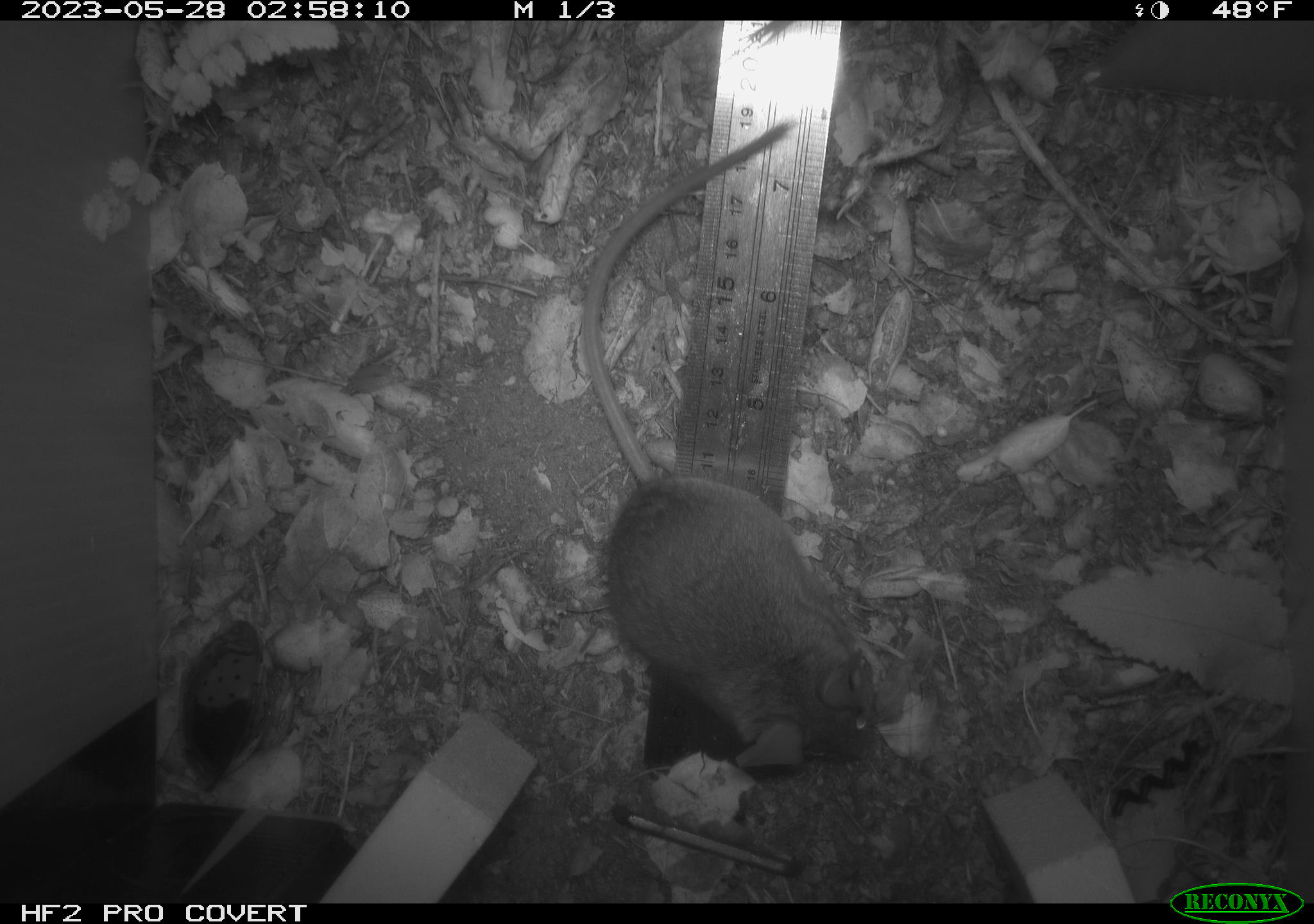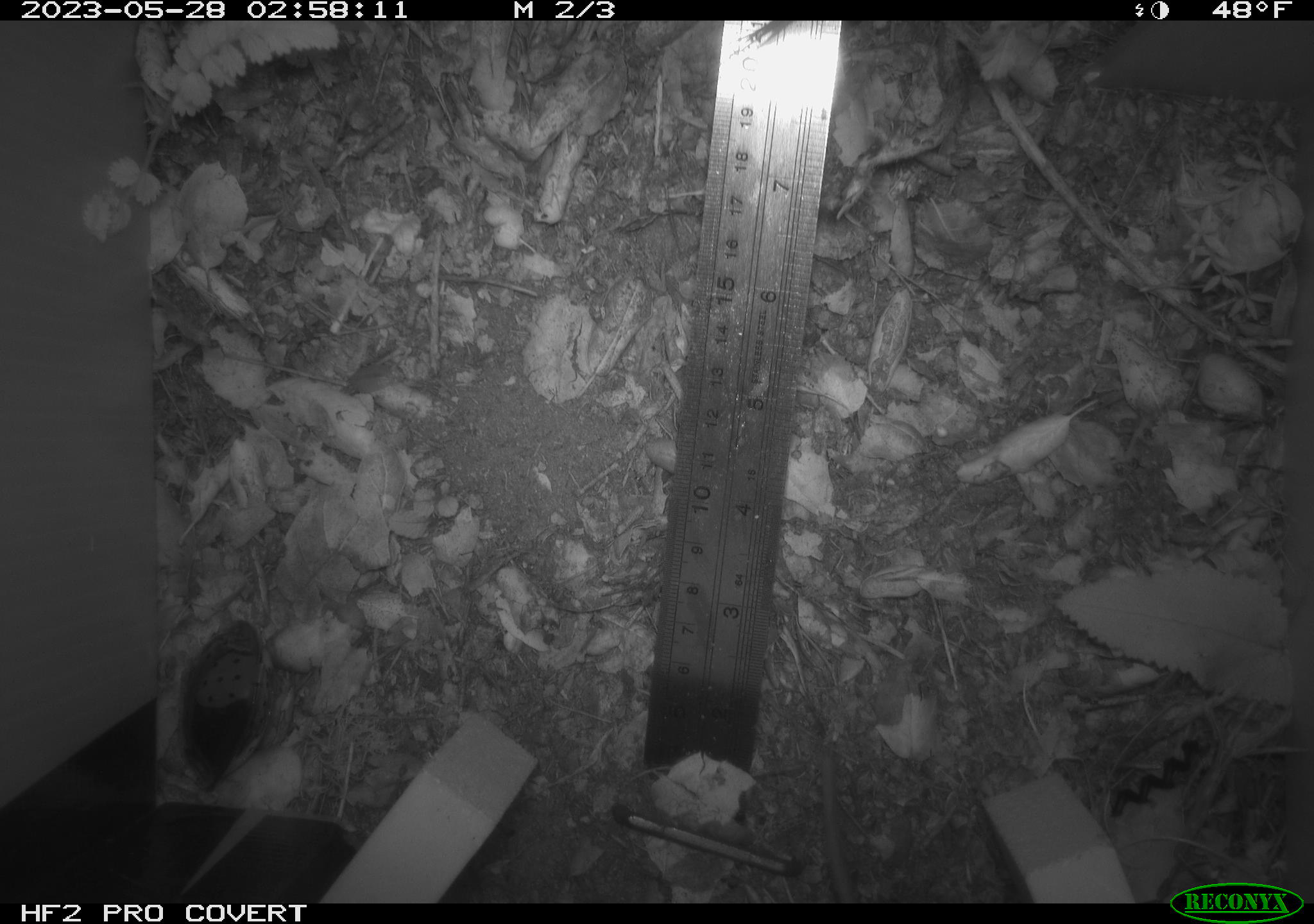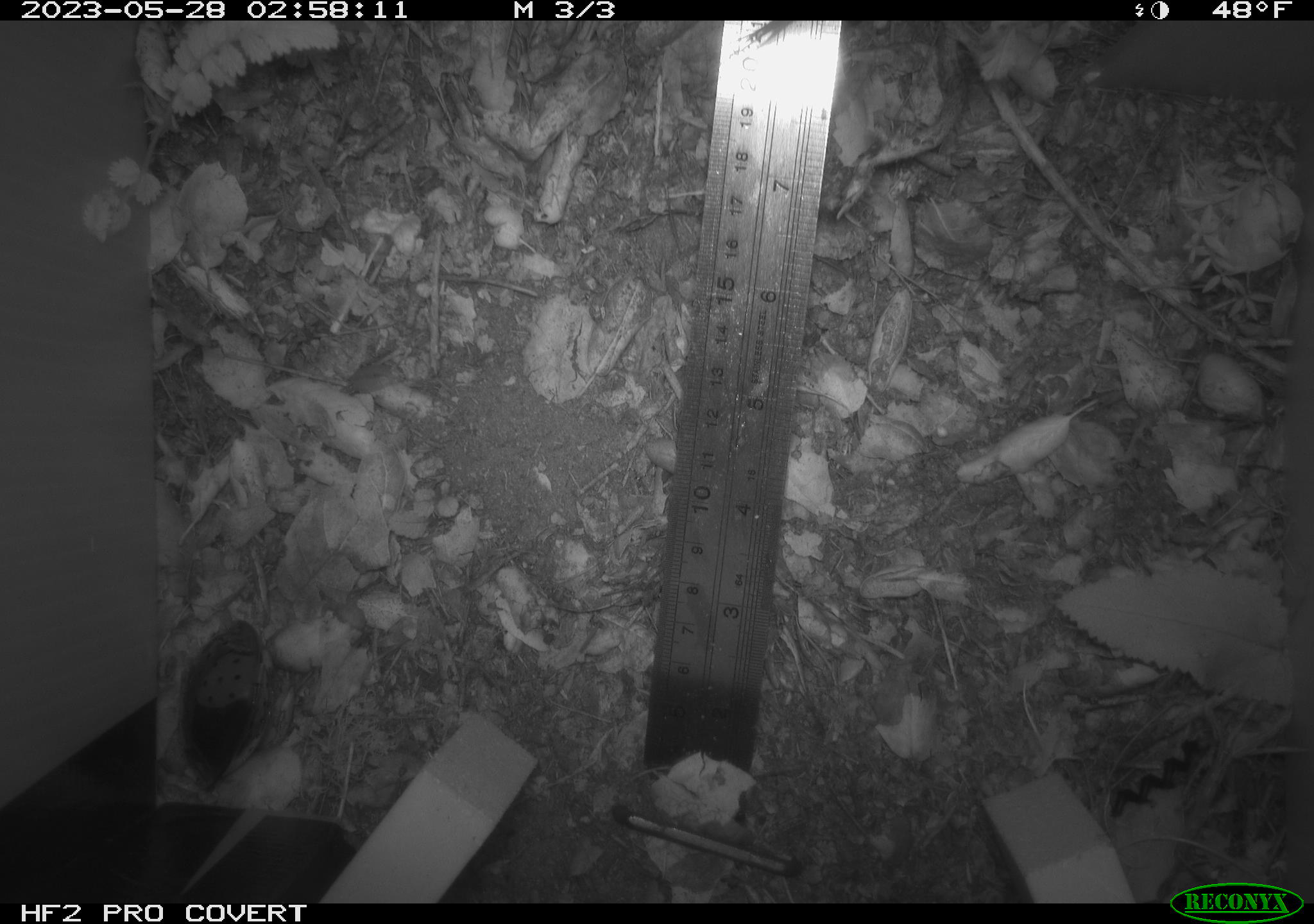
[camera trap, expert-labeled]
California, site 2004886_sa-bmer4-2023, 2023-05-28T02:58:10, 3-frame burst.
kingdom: Animalia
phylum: Chordata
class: Mammalia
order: Rodentia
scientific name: Rodentia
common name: mouse species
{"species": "mouse species (Rodentia)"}